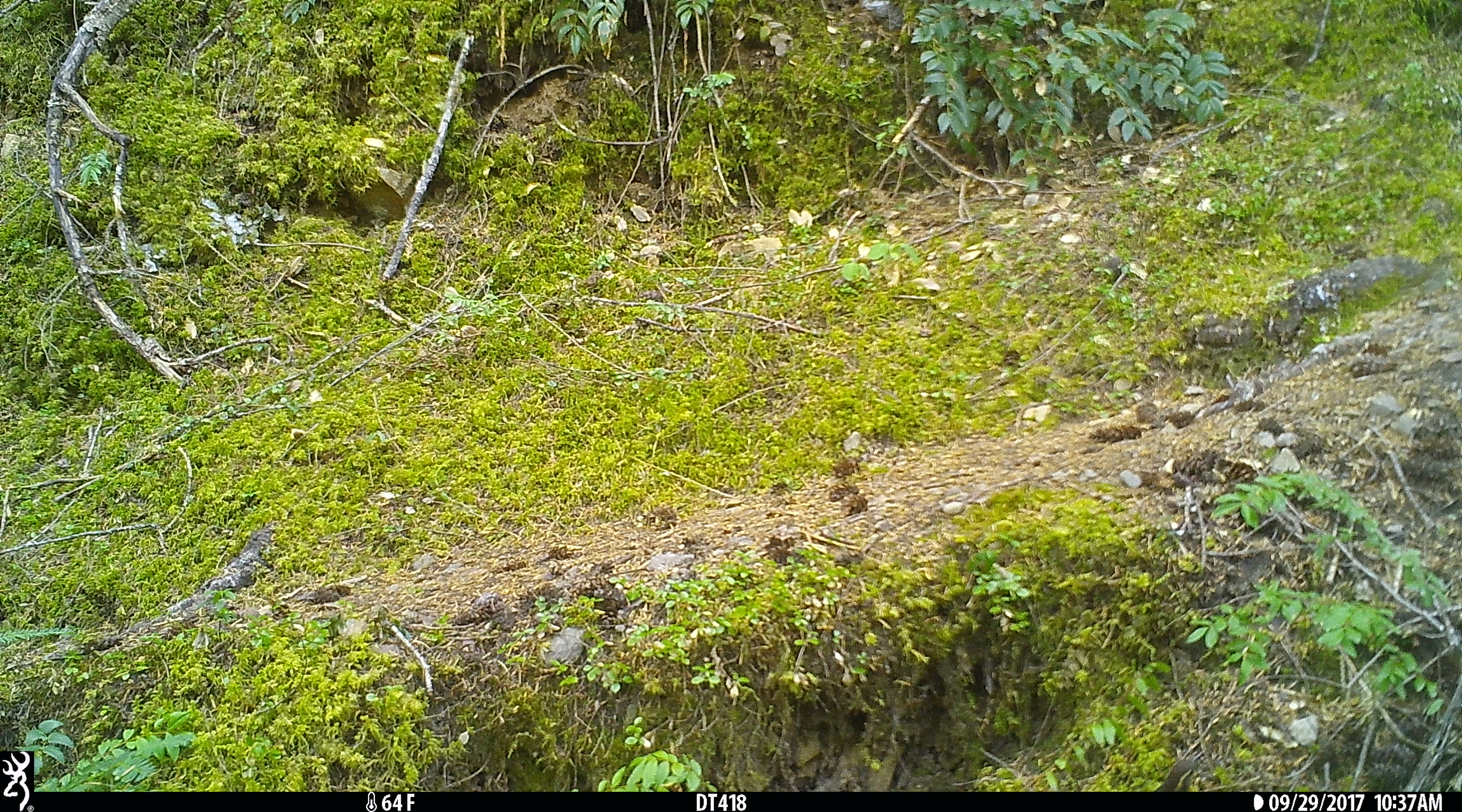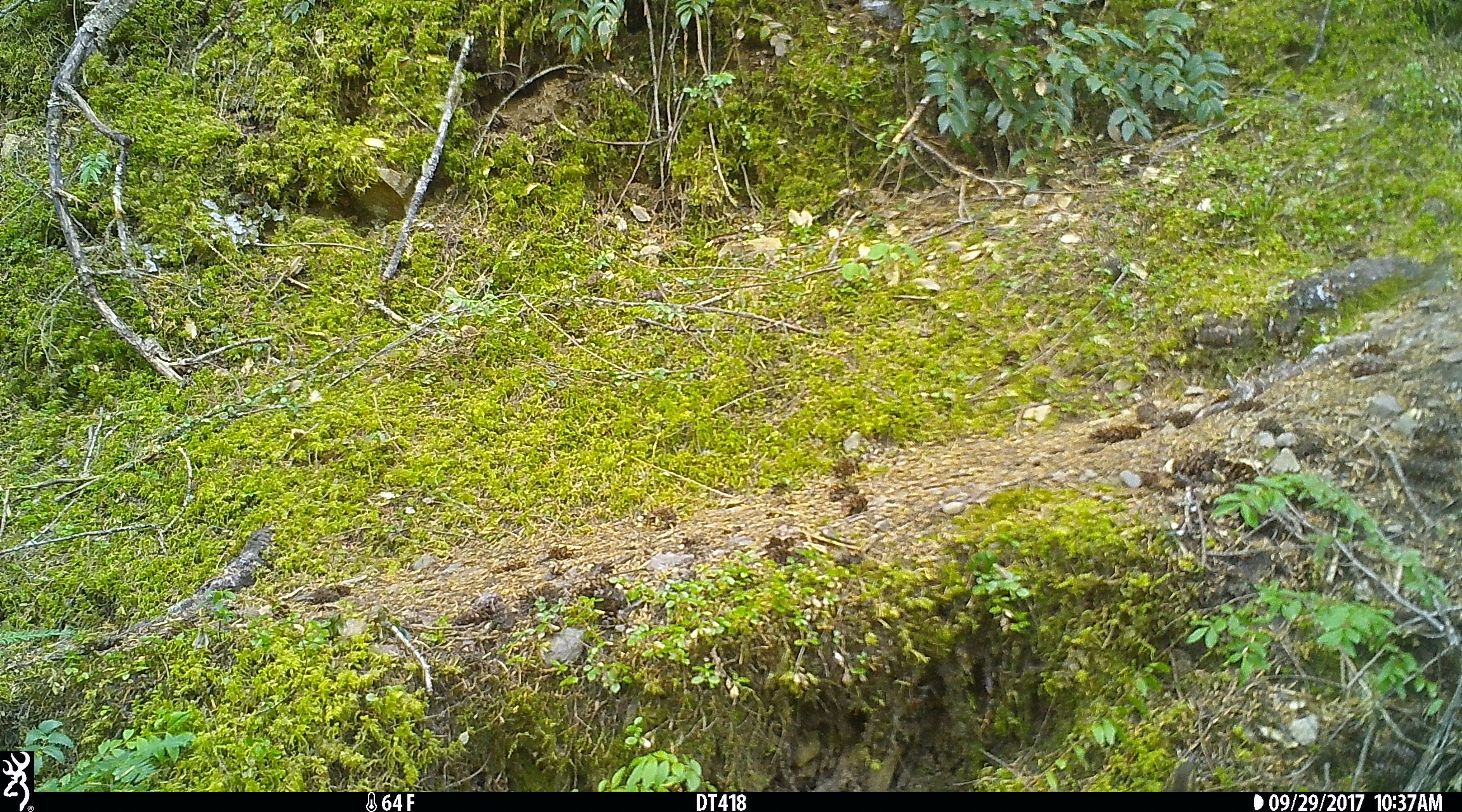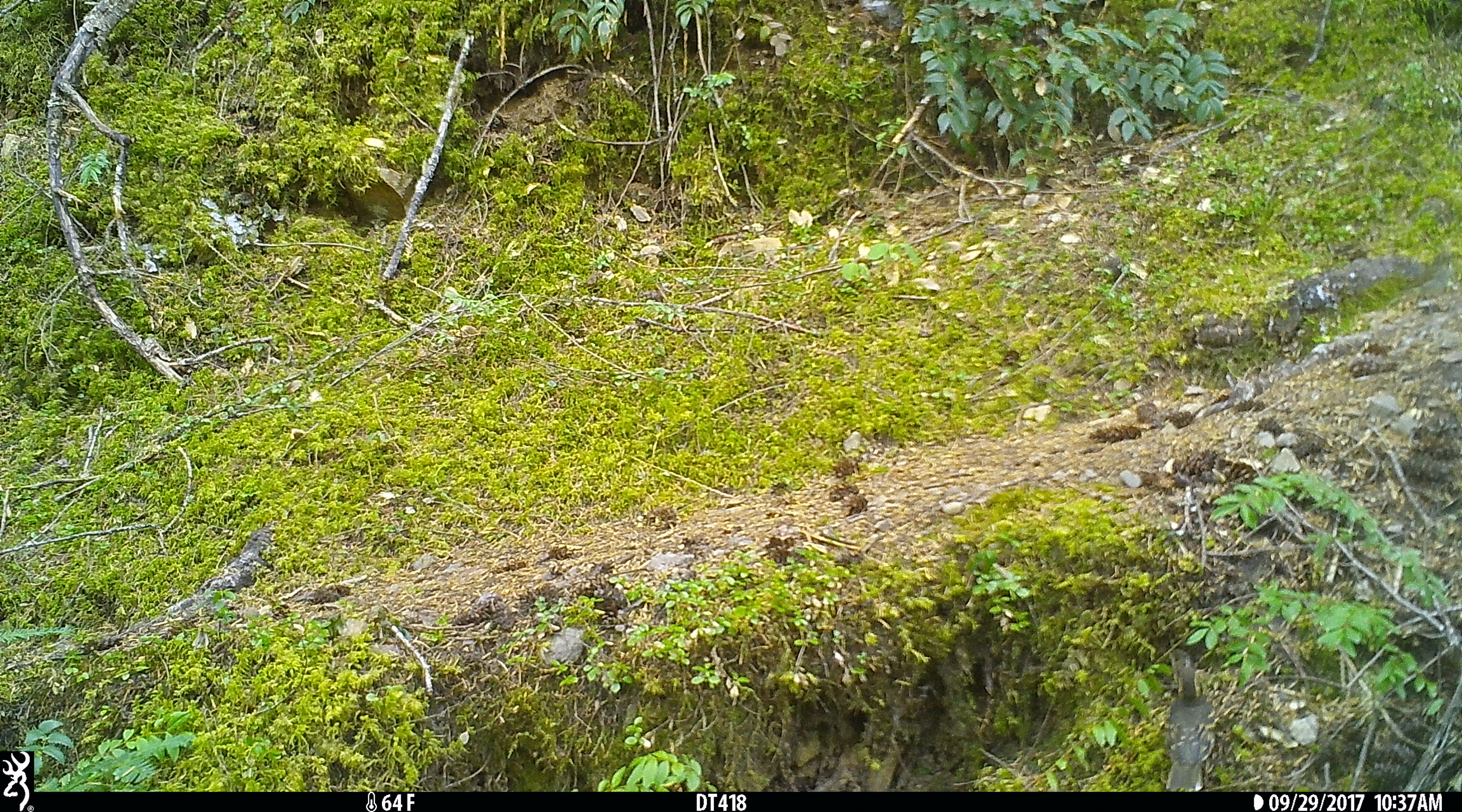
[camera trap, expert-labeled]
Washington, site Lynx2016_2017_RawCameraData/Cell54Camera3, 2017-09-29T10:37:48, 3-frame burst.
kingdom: Animalia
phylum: Chordata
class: Aves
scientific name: Aves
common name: birds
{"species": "Aves (birds)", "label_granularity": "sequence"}